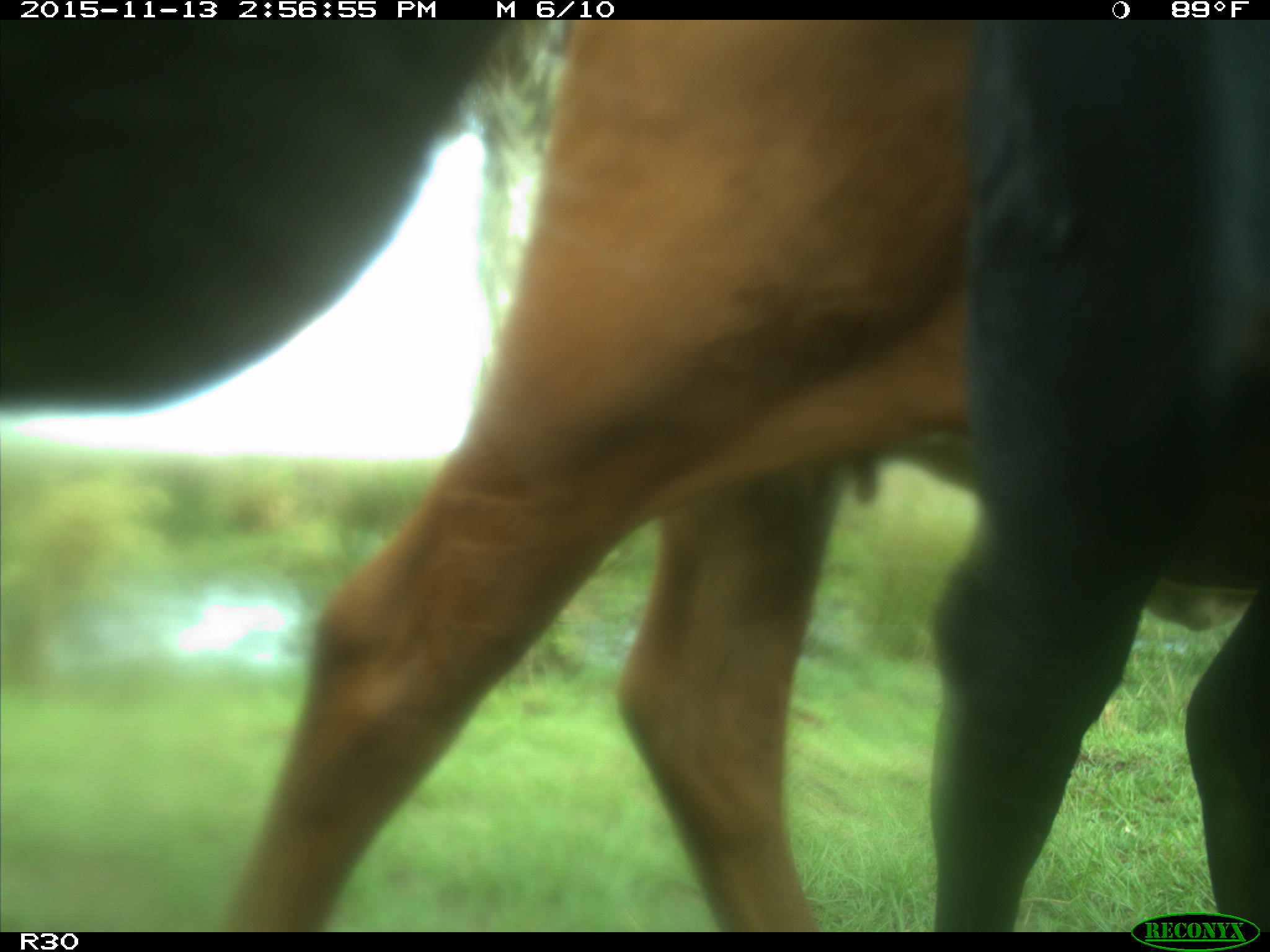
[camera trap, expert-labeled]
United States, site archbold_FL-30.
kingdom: Animalia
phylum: Chordata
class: Mammalia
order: Artiodactyla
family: Bovidae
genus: Bos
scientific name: Bos taurus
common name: domestic cow